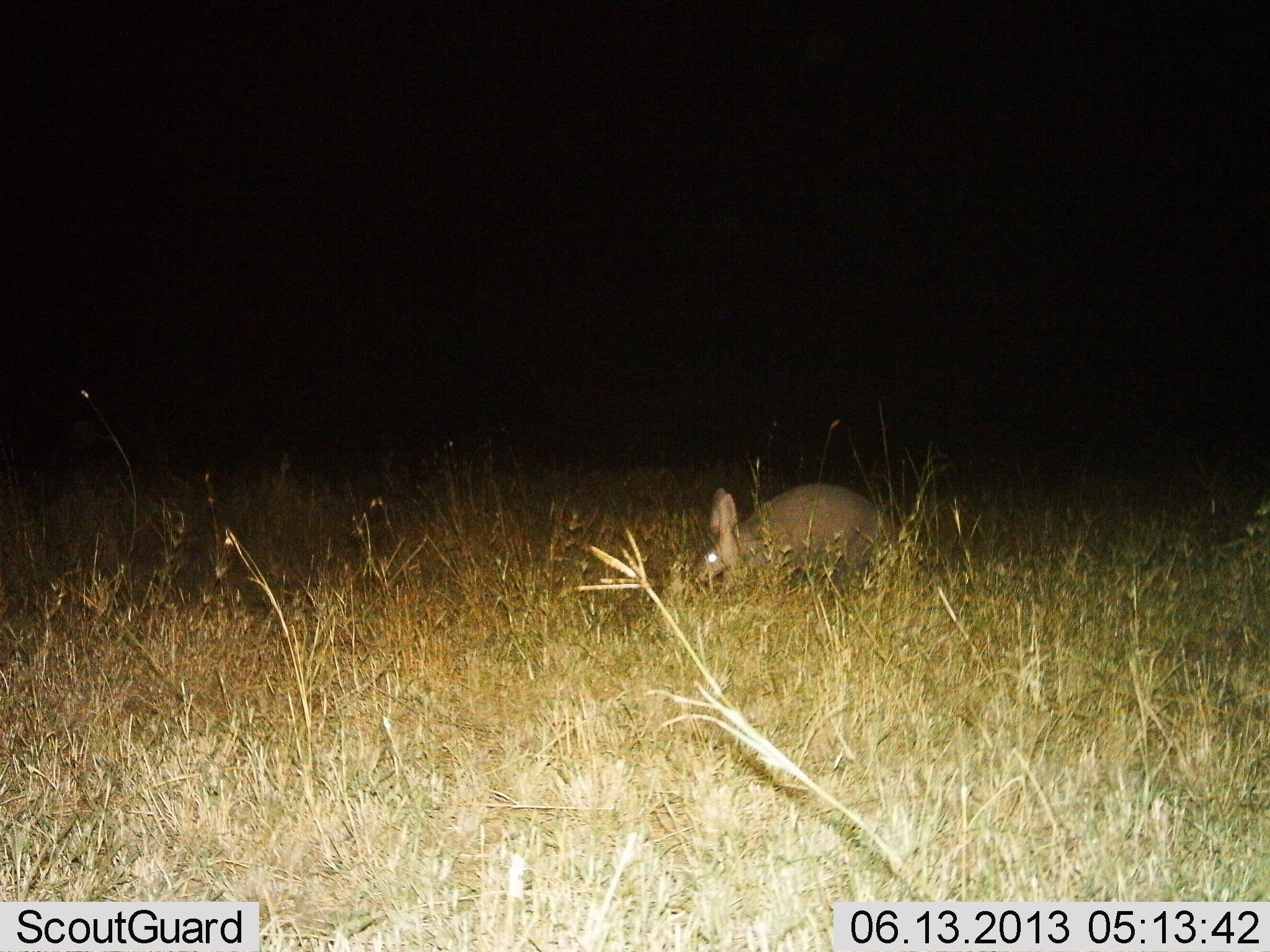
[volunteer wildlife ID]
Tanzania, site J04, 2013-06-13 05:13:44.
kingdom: Animalia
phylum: Chordata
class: Mammalia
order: Tubulidentata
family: Orycteropodidae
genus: Orycteropus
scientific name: Orycteropus afer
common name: aardvark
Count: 1.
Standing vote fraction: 80%.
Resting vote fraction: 0%.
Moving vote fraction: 20%.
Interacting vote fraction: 0%.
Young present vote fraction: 0%.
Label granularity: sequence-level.